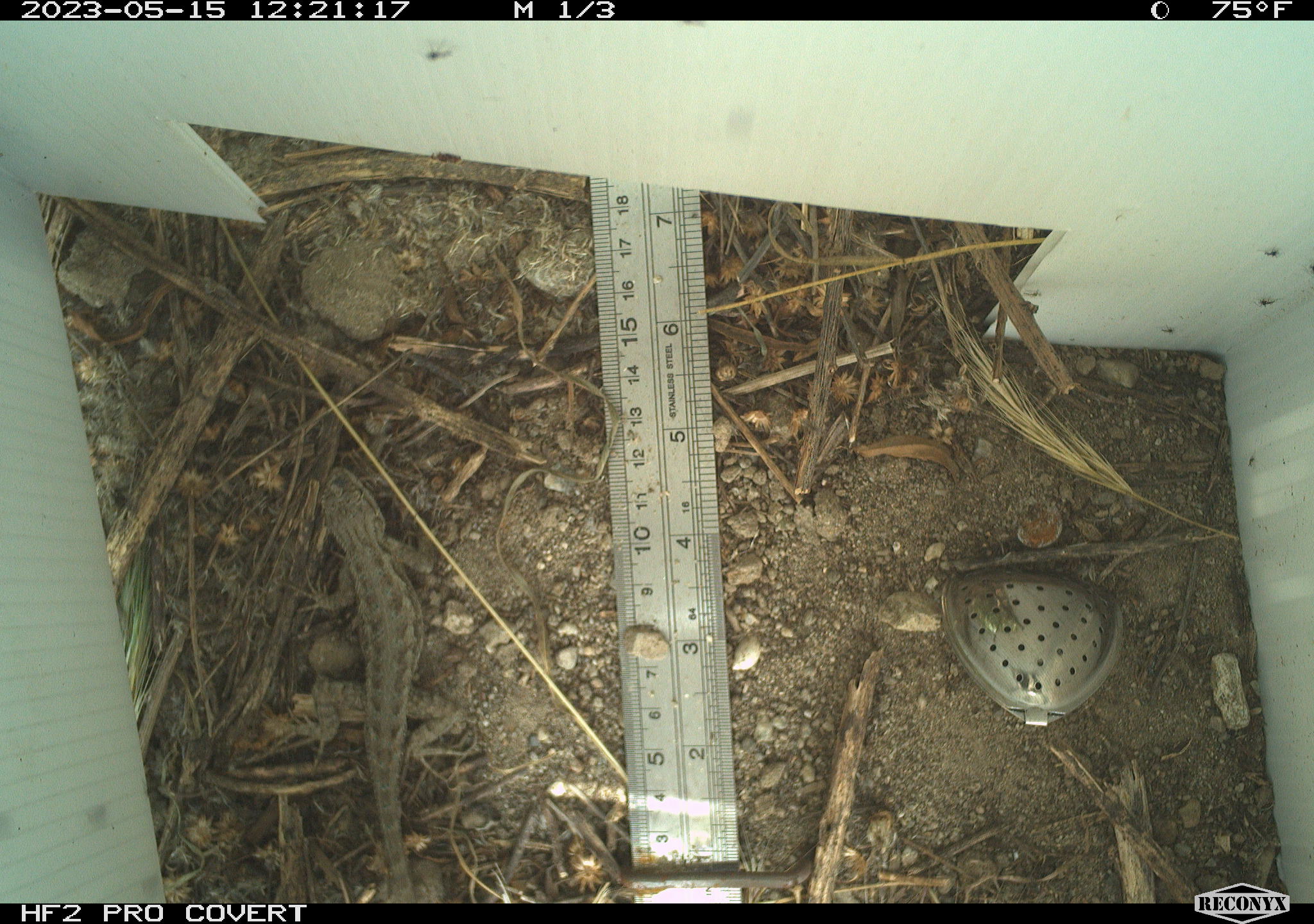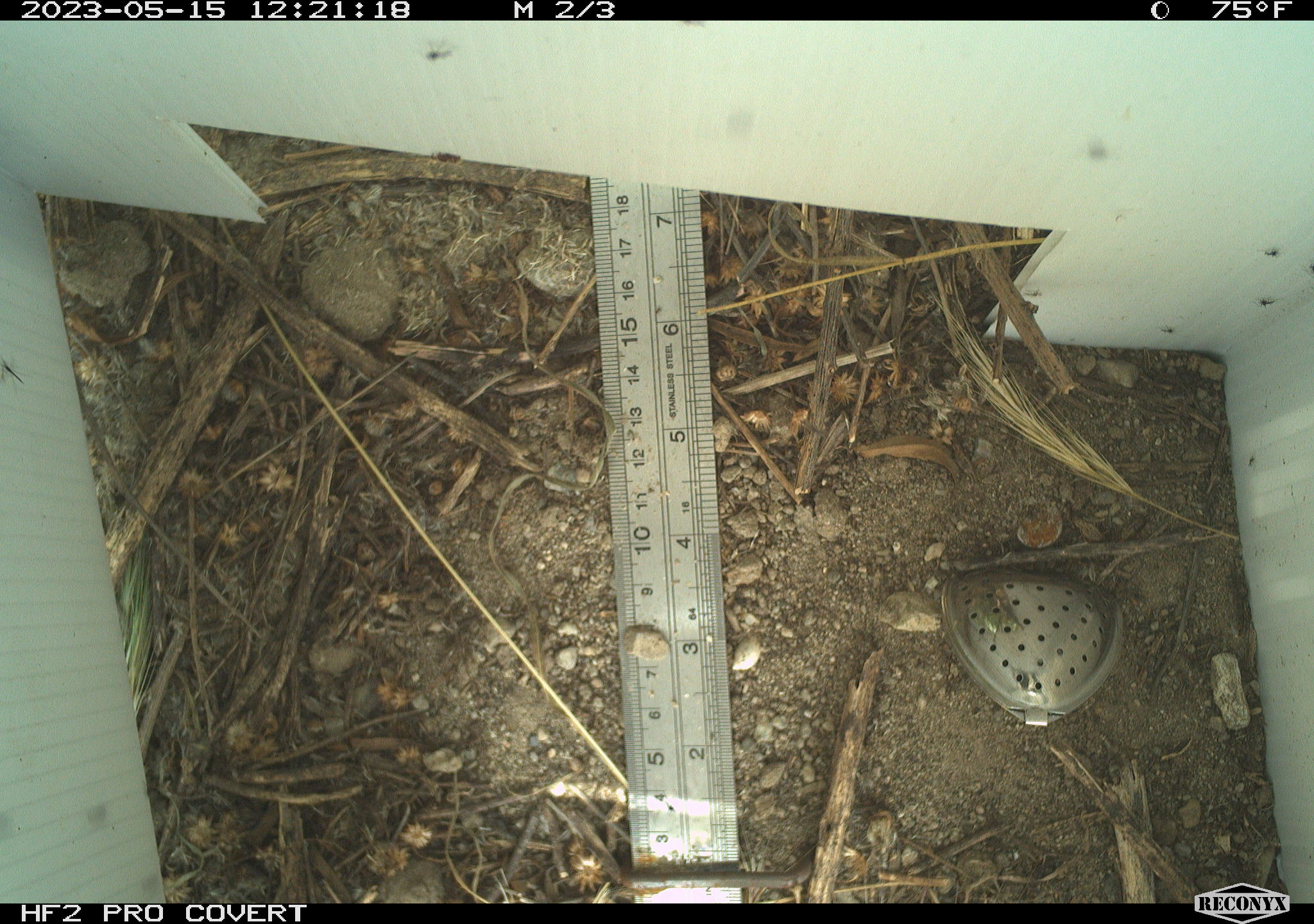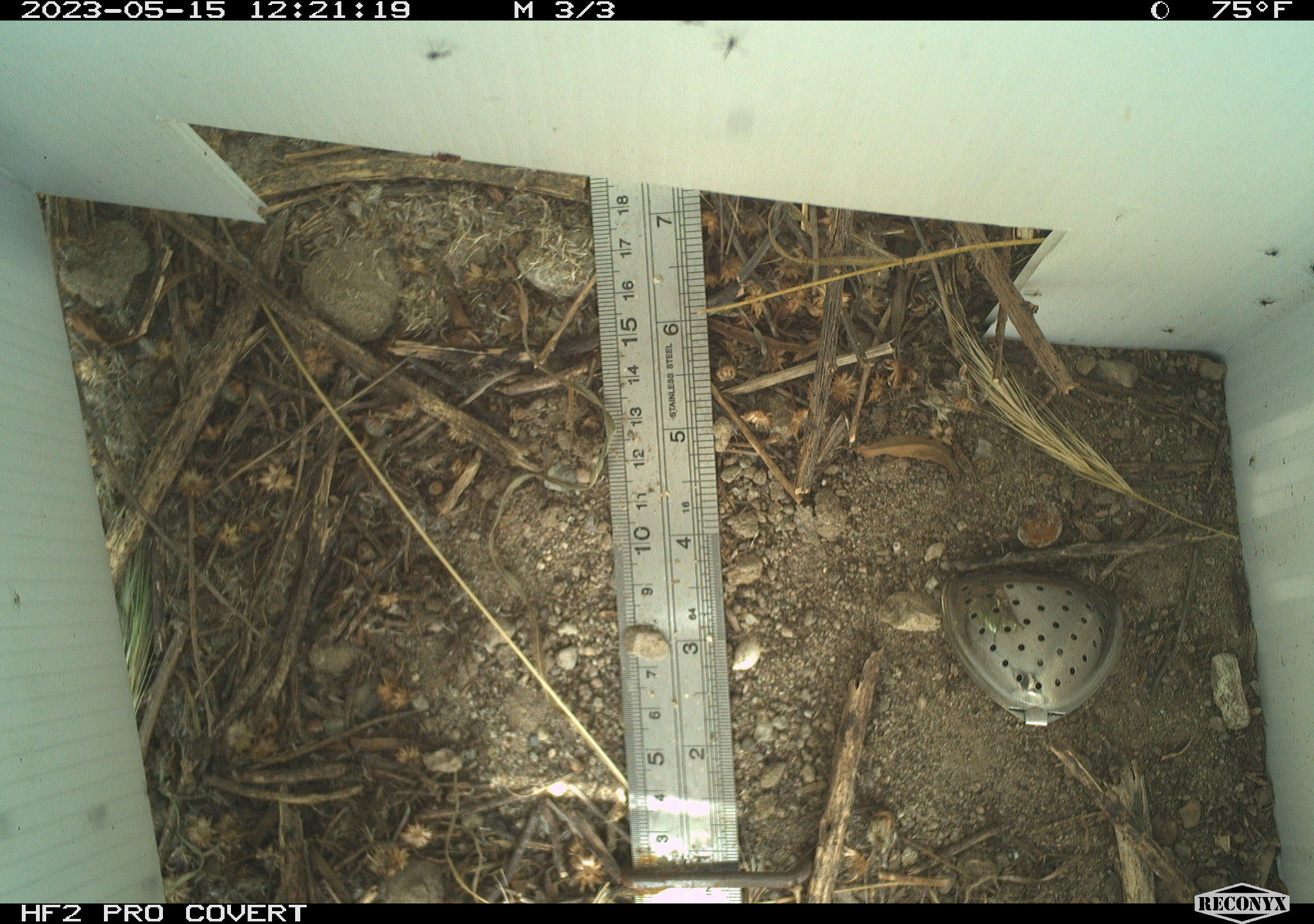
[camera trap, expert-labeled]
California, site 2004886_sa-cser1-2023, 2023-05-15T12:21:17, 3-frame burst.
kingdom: Animalia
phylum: Chordata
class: Reptilia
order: Squamata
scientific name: Squamata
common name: lizards and snakes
Lizards and snakes (Squamata).